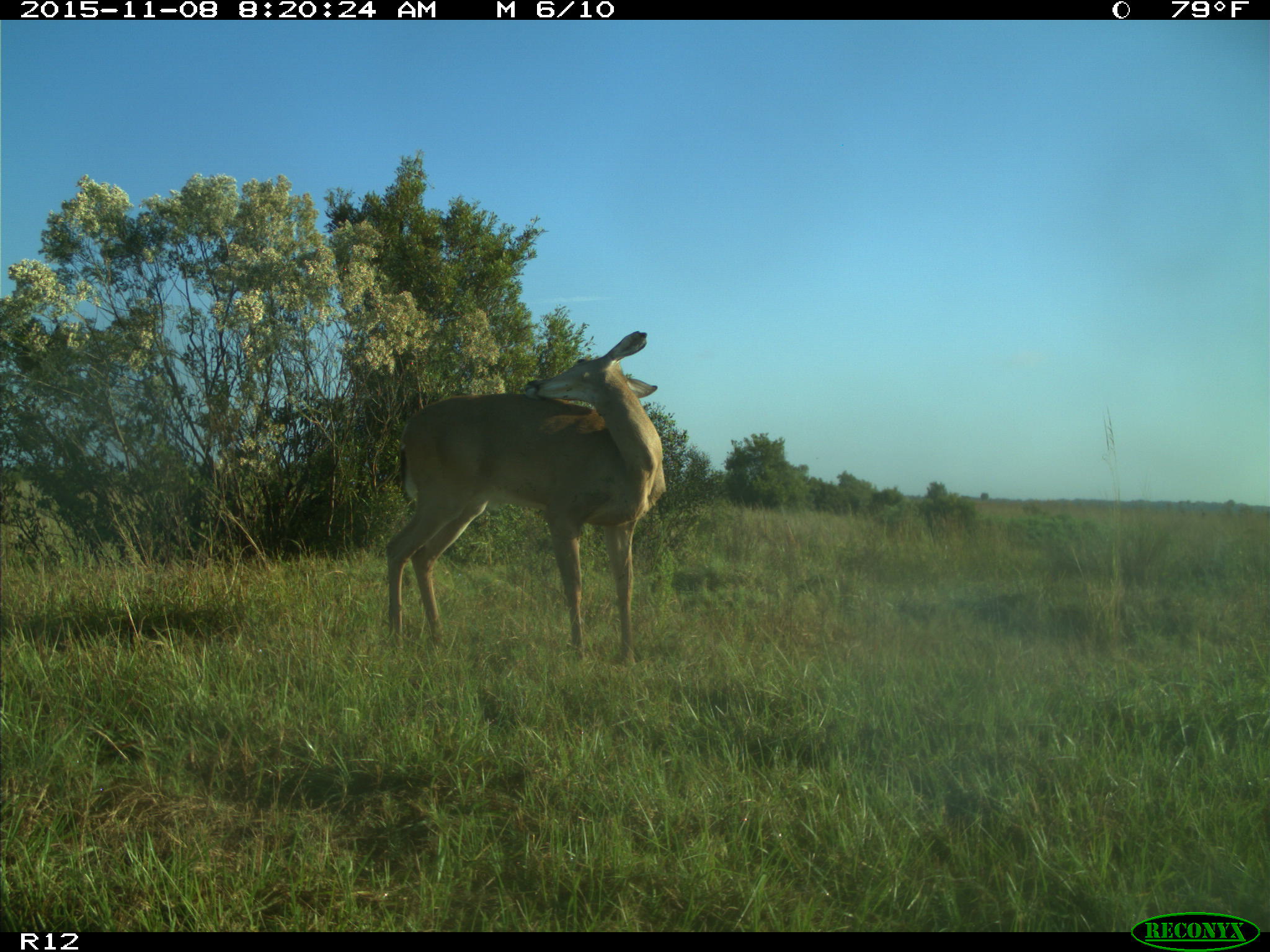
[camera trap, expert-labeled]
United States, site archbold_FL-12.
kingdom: Animalia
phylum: Chordata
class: Mammalia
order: Artiodactyla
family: Cervidae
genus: Odocoileus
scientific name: Odocoileus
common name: deer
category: unidentified deer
Unidentified deer (deer) (Odocoileus).